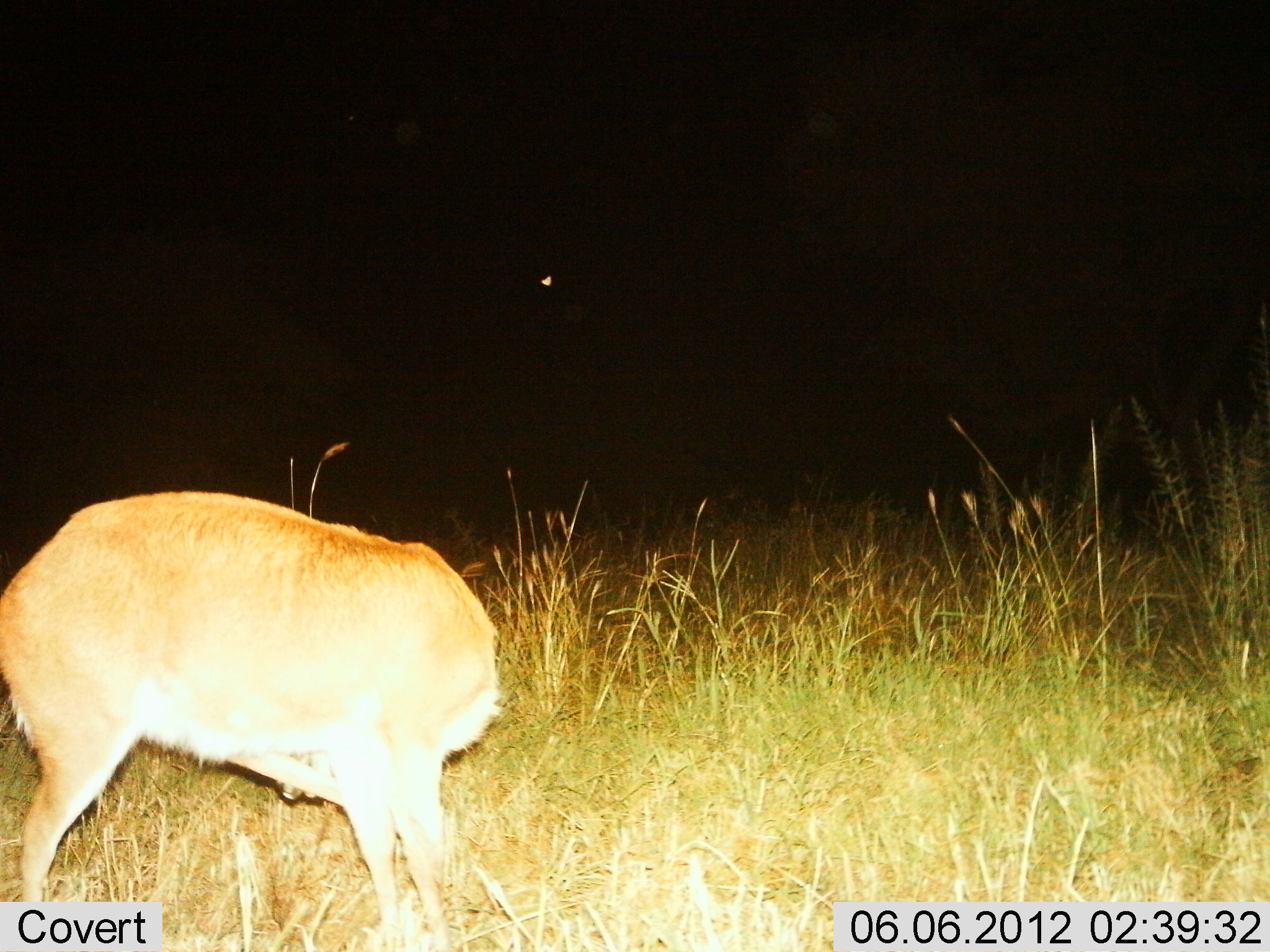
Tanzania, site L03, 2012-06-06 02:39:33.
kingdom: Animalia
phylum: Chordata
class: Mammalia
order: Artiodactyla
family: Bovidae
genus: Redunca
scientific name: Redunca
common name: reedbuck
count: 1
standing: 100%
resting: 0%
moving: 0%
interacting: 0%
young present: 0%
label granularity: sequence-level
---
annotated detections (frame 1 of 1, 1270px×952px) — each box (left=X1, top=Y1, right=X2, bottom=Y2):
animal: (left=0, top=491, right=510, bottom=952)